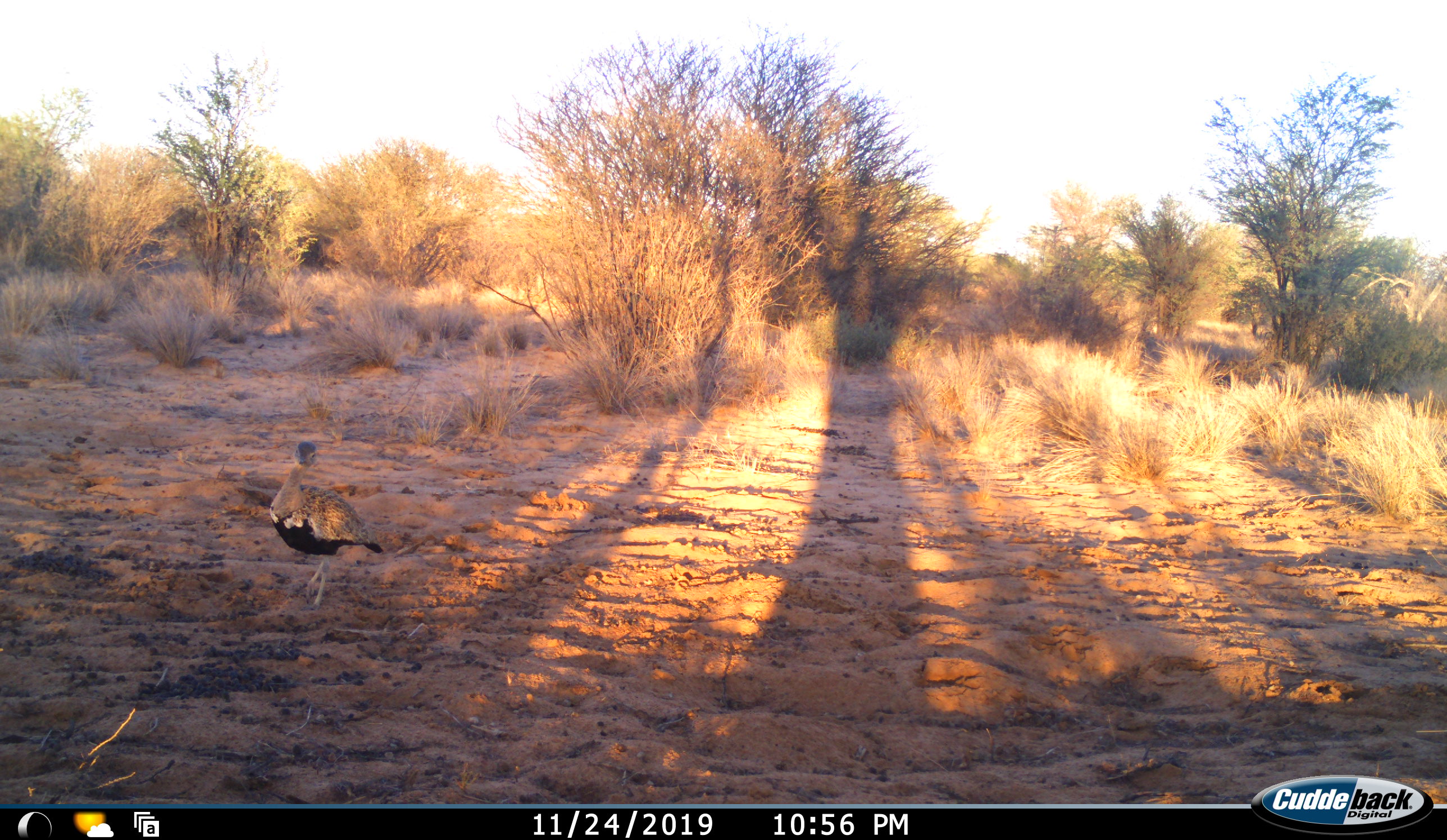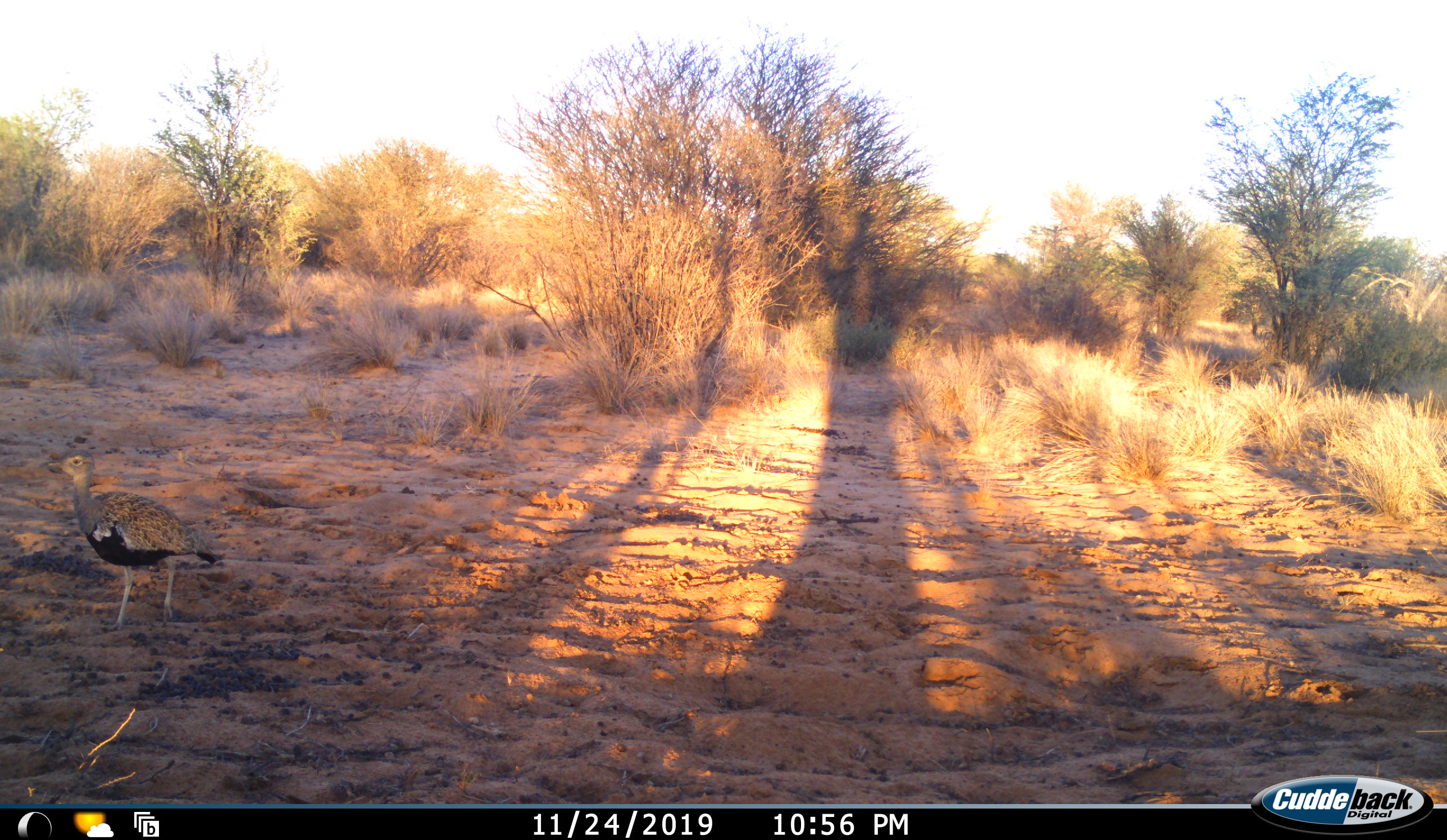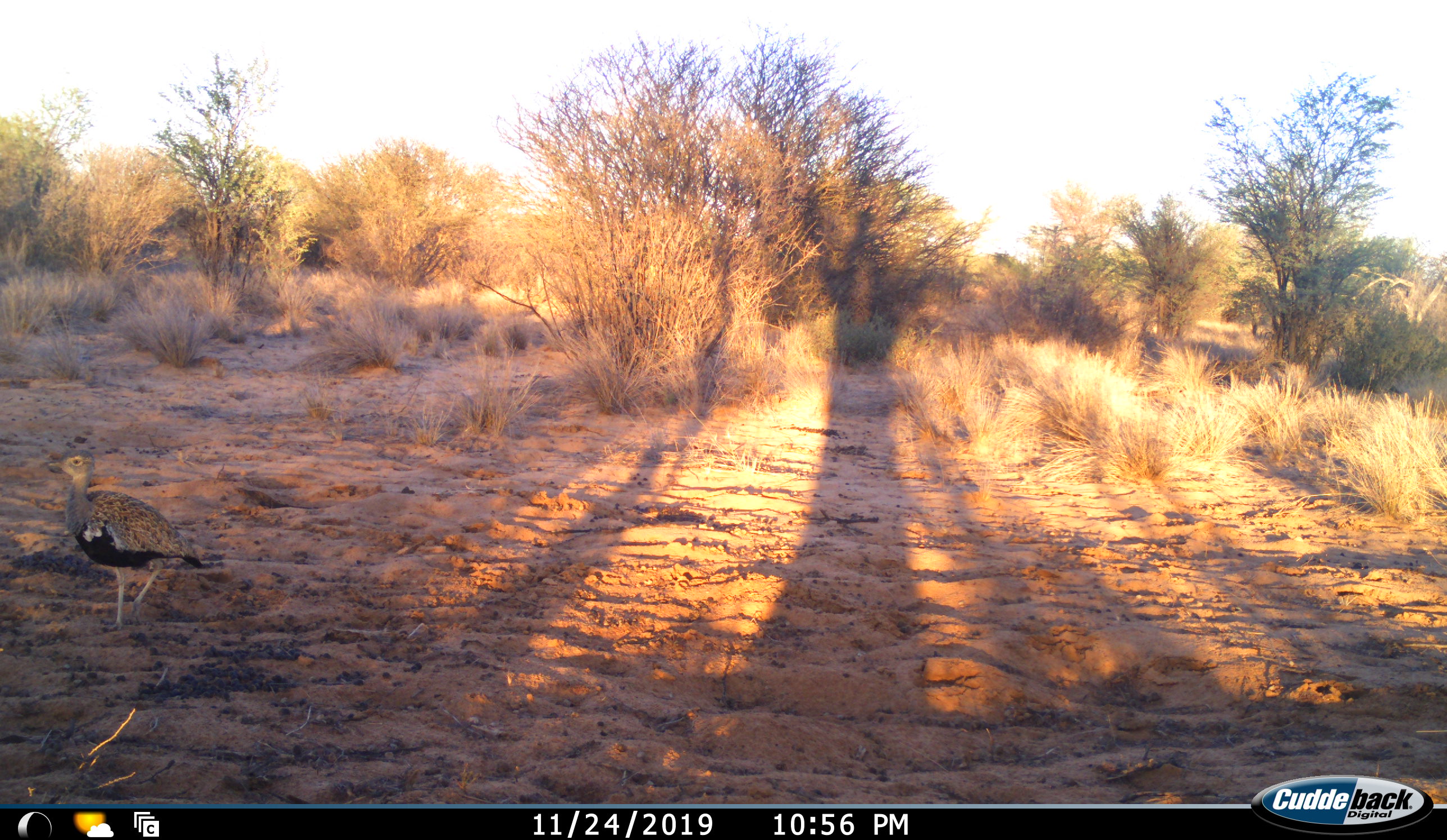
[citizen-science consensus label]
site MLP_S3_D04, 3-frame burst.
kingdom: Animalia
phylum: Chordata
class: Aves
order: Otidiformes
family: Otididae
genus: Ardeotis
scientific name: Ardeotis kori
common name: kori bustard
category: bustardkori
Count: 1.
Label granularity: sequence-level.